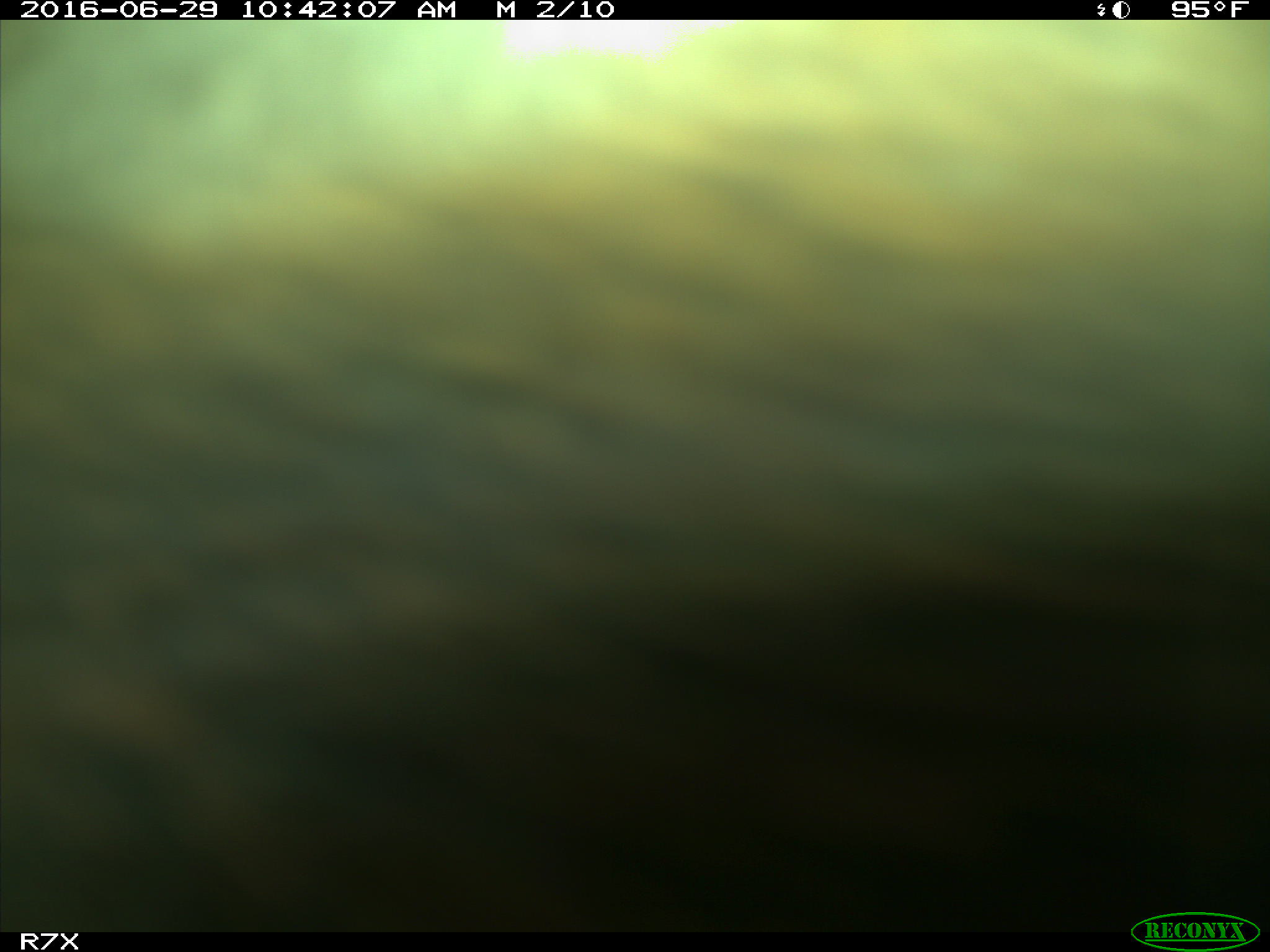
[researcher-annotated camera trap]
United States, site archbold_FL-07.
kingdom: Animalia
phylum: Chordata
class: Mammalia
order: Artiodactyla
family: Bovidae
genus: Bos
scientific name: Bos taurus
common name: domestic cow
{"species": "Bos taurus (domestic cow)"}